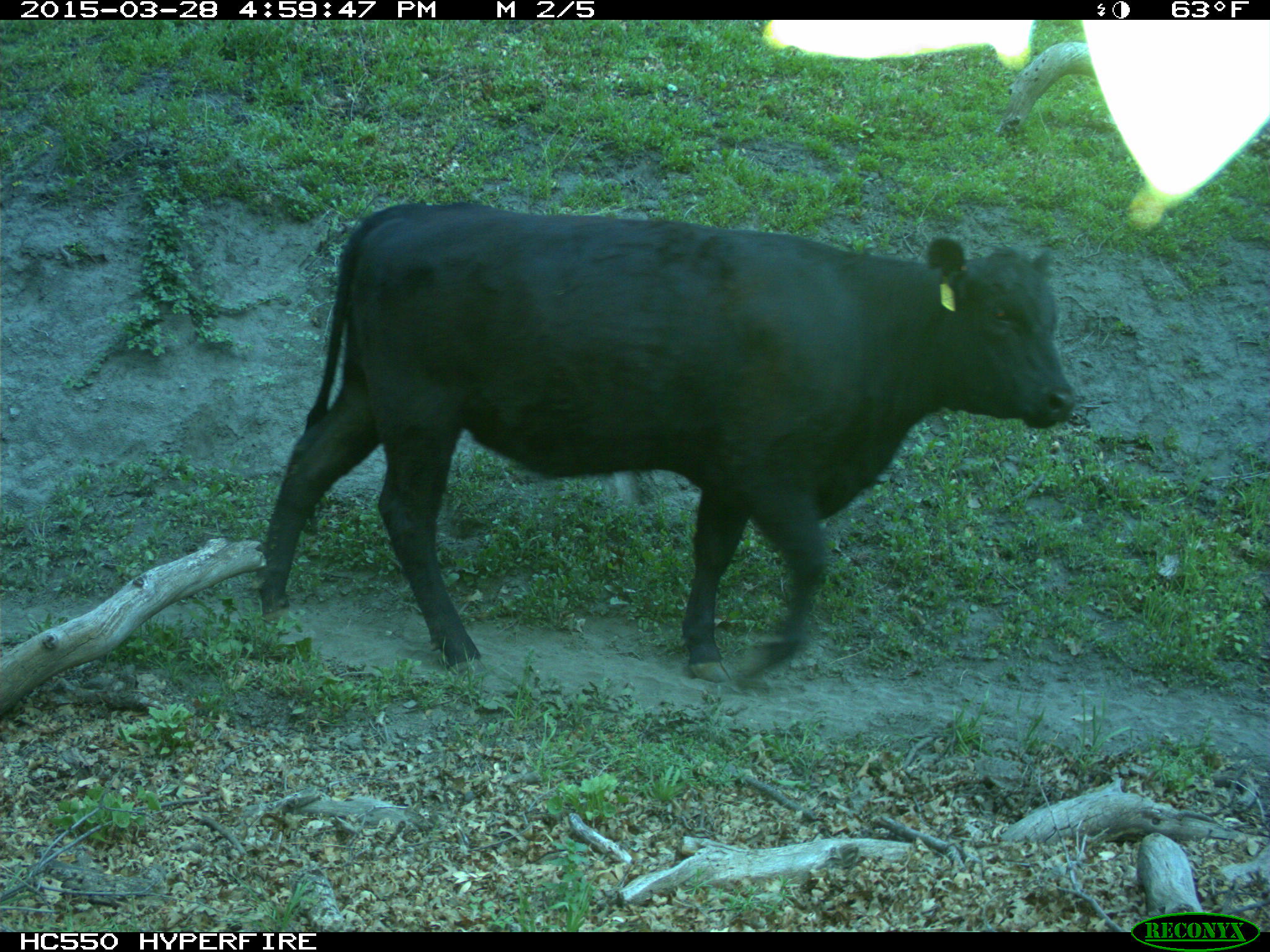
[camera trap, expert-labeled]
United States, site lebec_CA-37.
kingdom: Animalia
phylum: Chordata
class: Mammalia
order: Artiodactyla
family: Bovidae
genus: Bos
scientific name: Bos taurus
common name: domestic cow